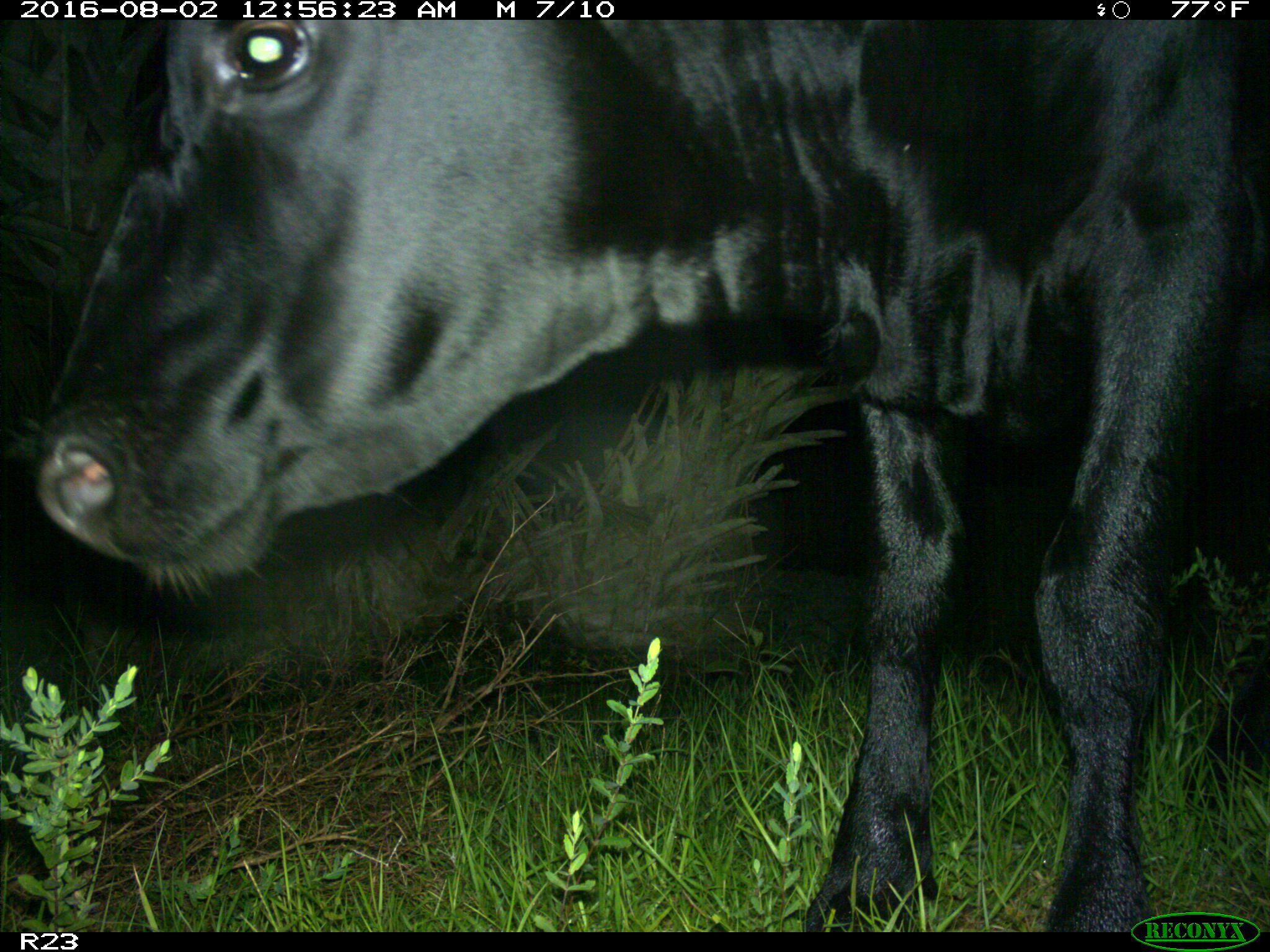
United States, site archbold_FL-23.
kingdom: Animalia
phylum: Chordata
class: Mammalia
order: Artiodactyla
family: Bovidae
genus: Bos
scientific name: Bos taurus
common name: domestic cow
Bos taurus (domestic cow).